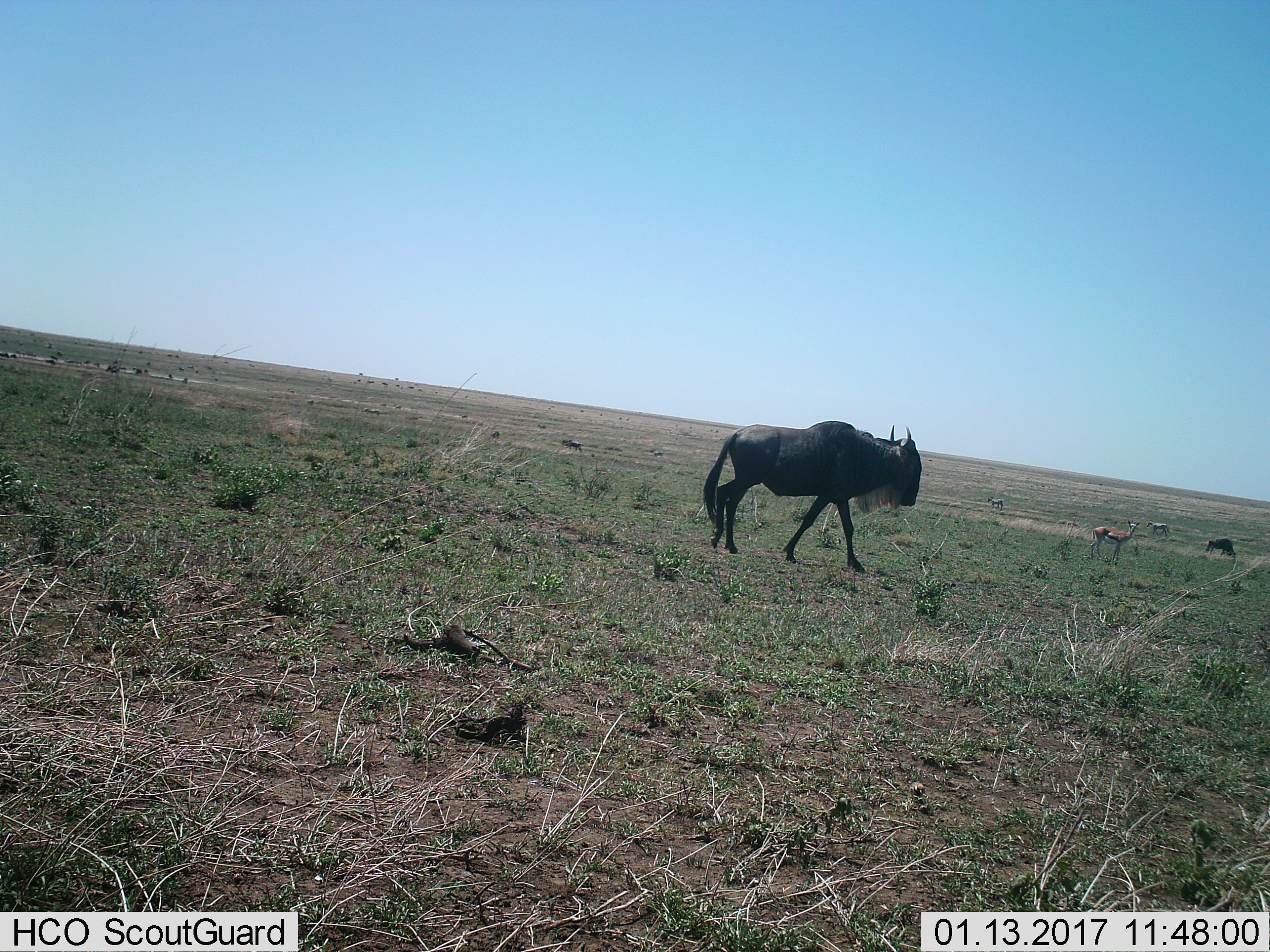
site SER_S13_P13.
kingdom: Animalia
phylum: Chordata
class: Mammalia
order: Artiodactyla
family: Bovidae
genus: Eudorcas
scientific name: Eudorcas thomsonii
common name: thomson's gazelle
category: gazellethomsons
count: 1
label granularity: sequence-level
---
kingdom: Animalia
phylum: Chordata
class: Mammalia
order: Artiodactyla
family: Bovidae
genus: Connochaetes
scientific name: Connochaetes taurinus taurinus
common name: blue wildebeest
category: wildebeestblue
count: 3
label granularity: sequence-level